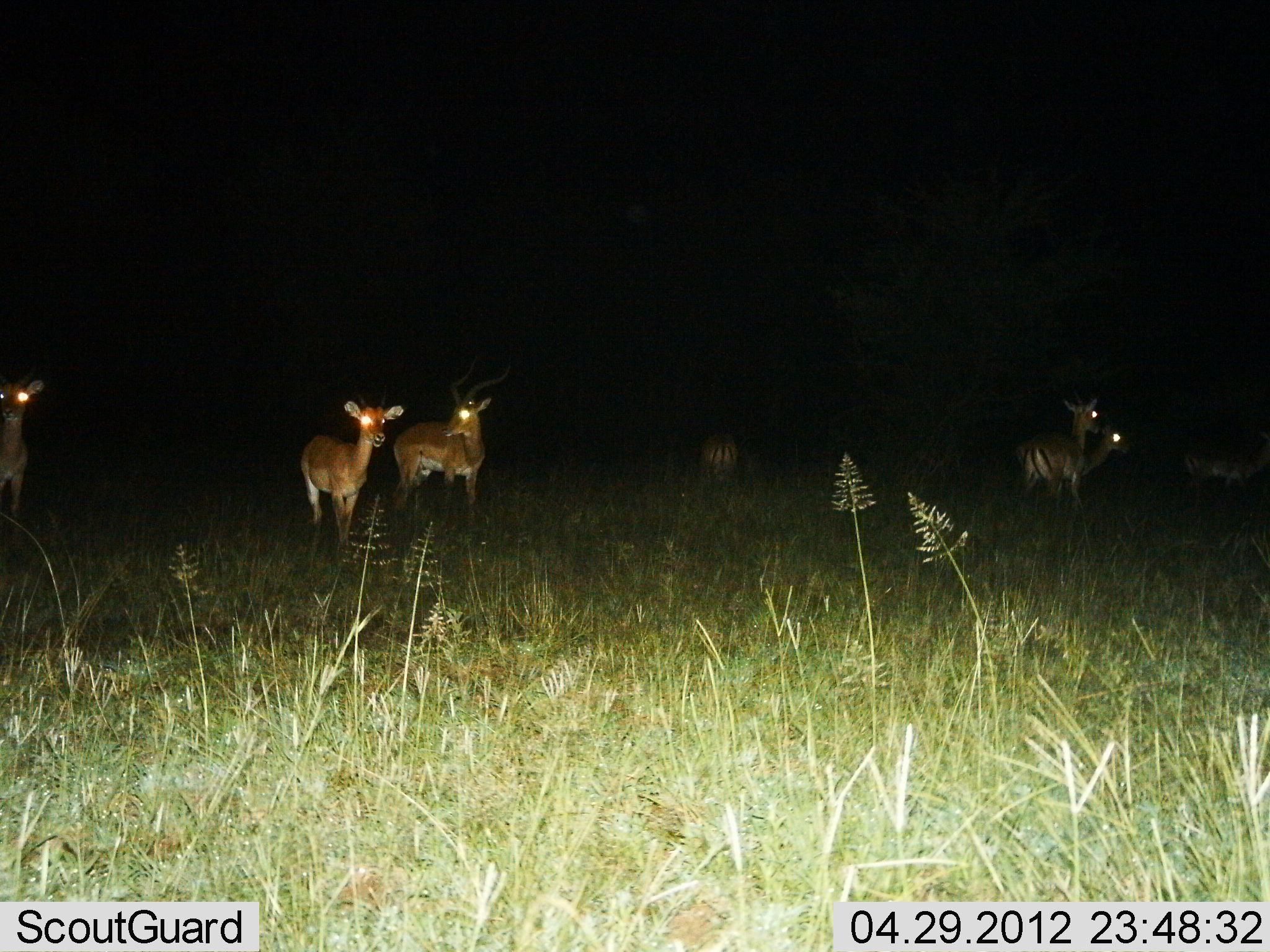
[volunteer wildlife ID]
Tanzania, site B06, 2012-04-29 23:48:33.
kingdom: Animalia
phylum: Chordata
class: Mammalia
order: Artiodactyla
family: Bovidae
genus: Aepyceros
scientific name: Aepyceros melampus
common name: impala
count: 7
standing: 100%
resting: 0%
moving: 31%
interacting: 6%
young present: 0%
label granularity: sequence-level